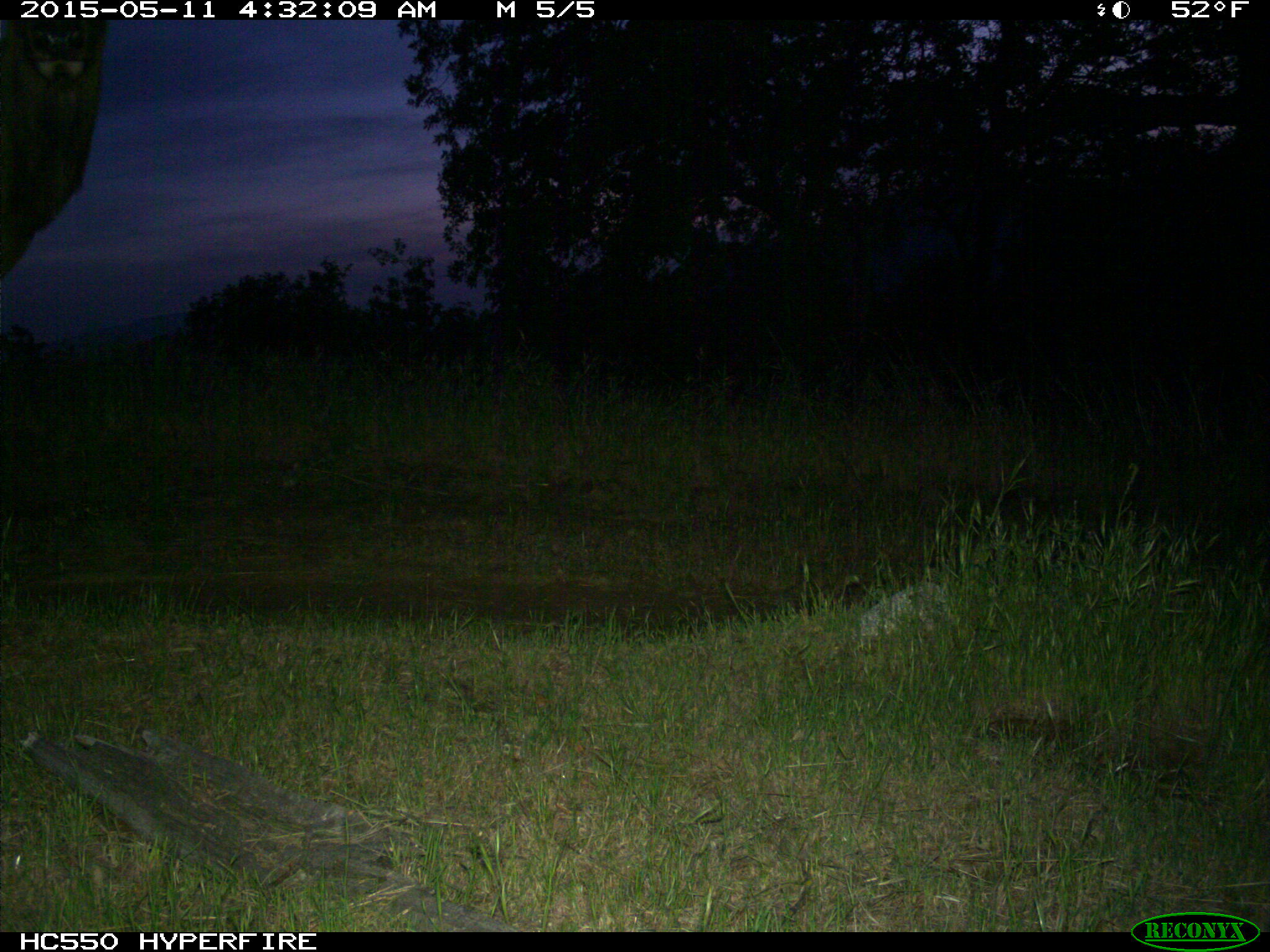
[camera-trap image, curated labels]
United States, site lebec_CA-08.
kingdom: Animalia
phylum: Chordata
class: Mammalia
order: Artiodactyla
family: Cervidae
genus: Cervus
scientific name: Cervus canadensis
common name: elk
Cervus canadensis (elk).